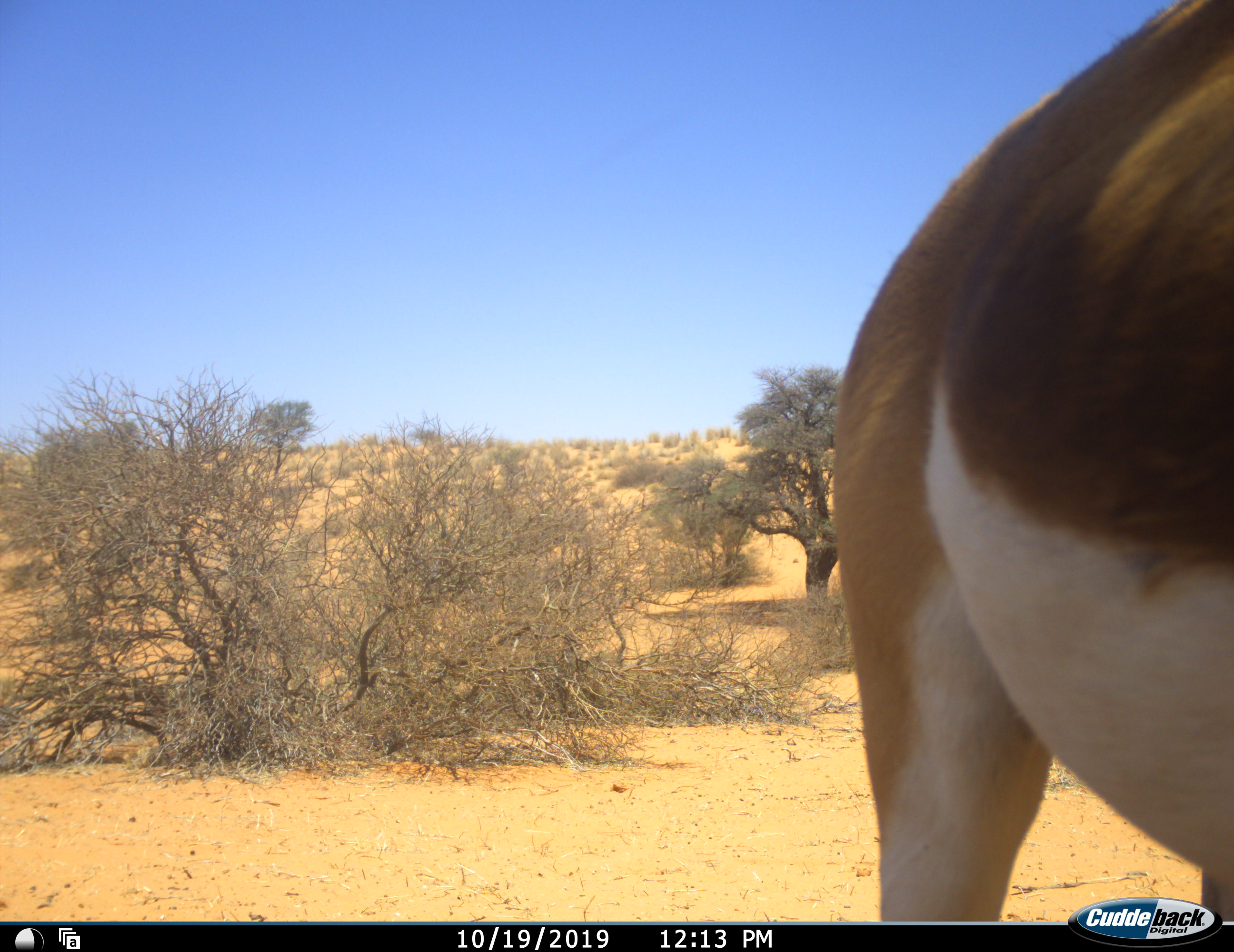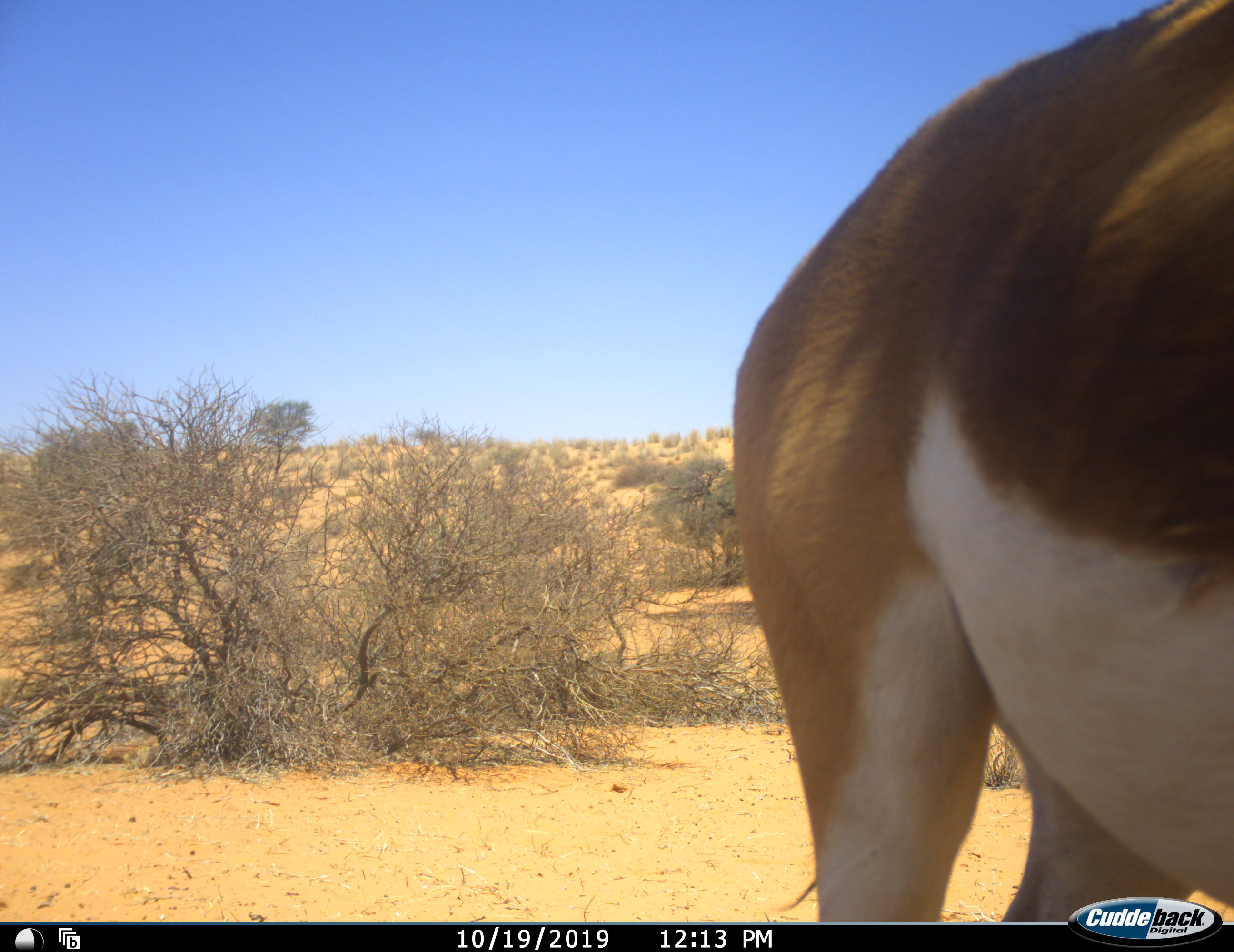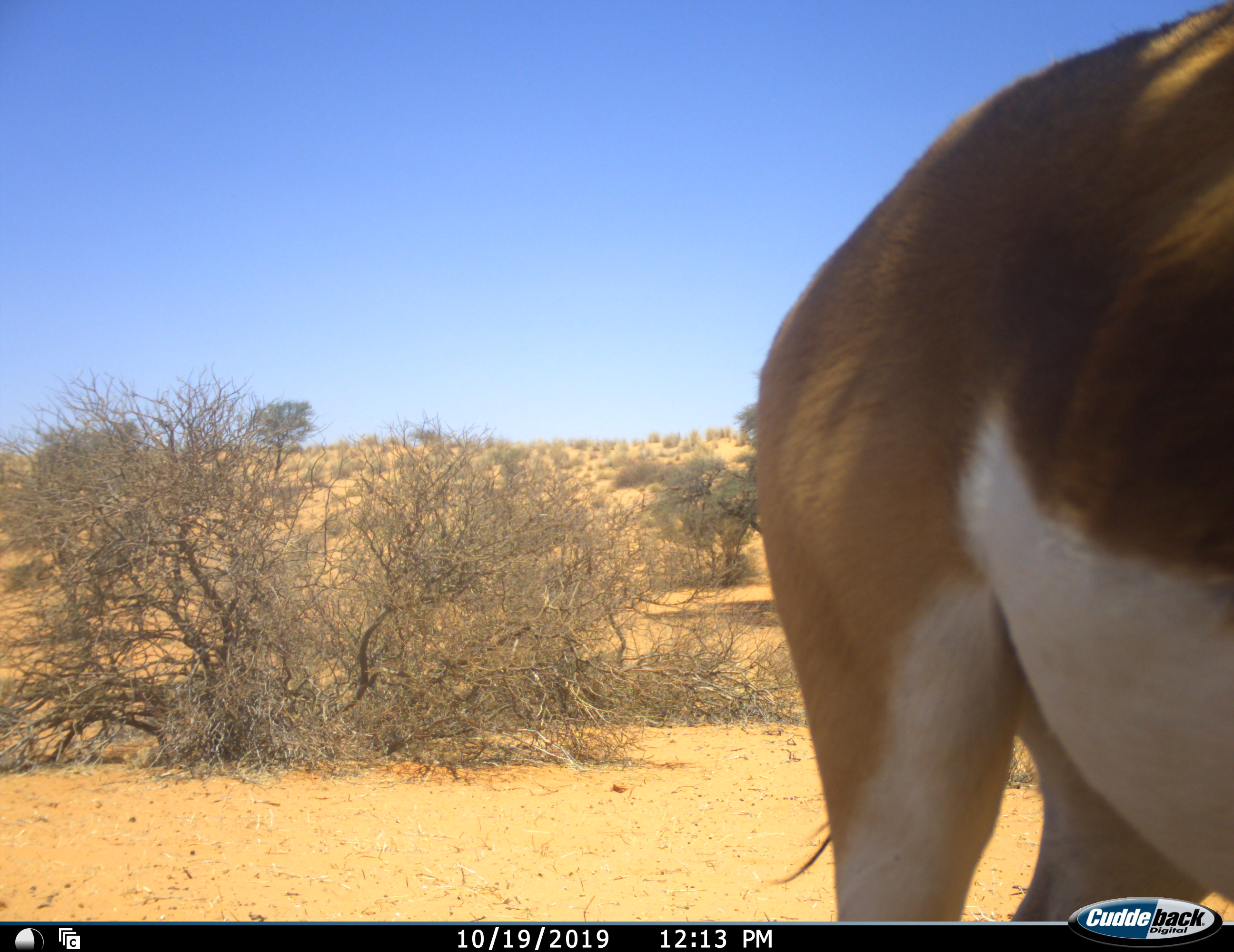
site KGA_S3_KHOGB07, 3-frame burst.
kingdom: Animalia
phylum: Chordata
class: Mammalia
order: Artiodactyla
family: Bovidae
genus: Antidorcas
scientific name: Antidorcas marsupialis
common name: springbok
Springbok (Antidorcas marsupialis), count 1. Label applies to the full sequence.